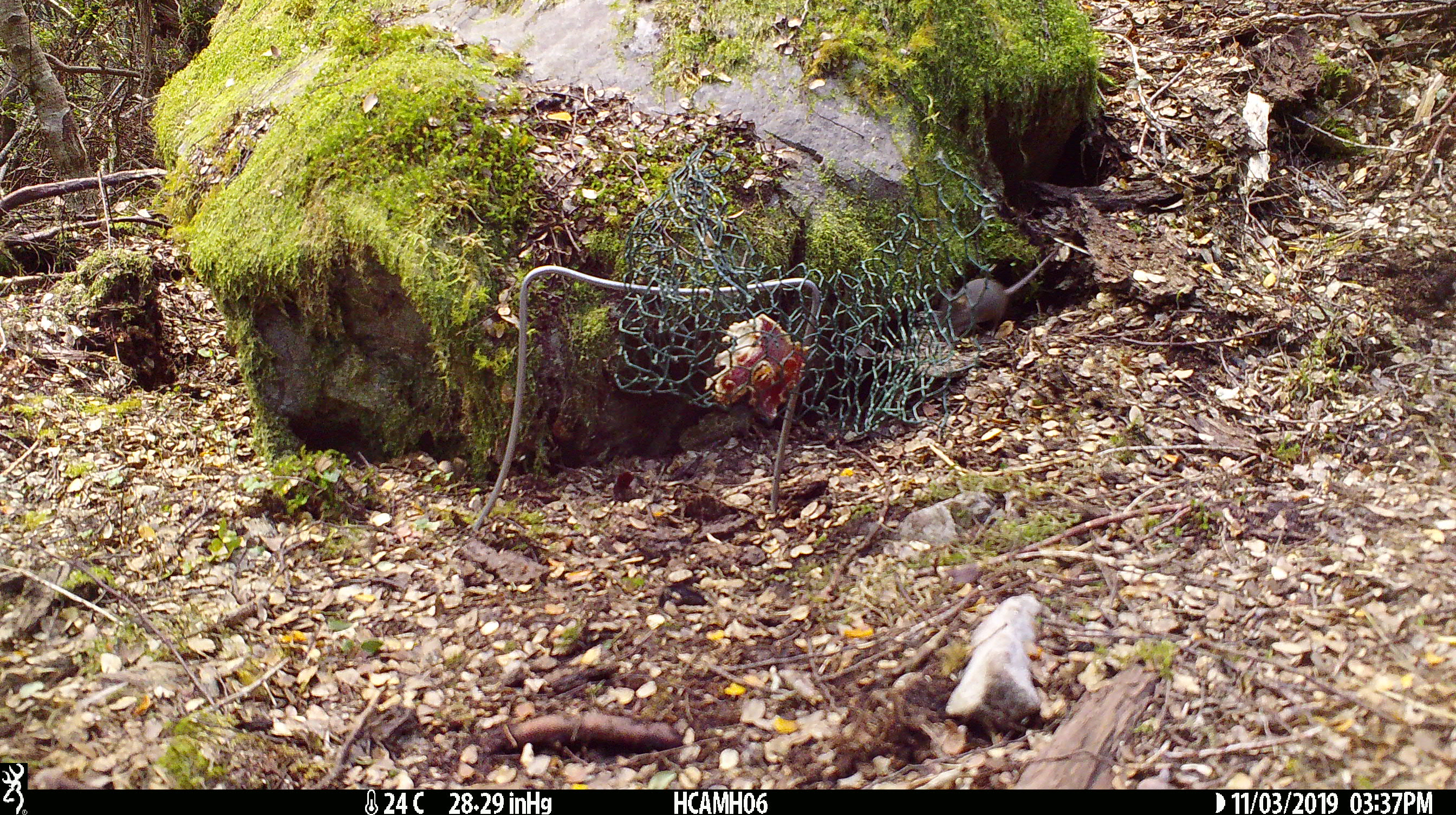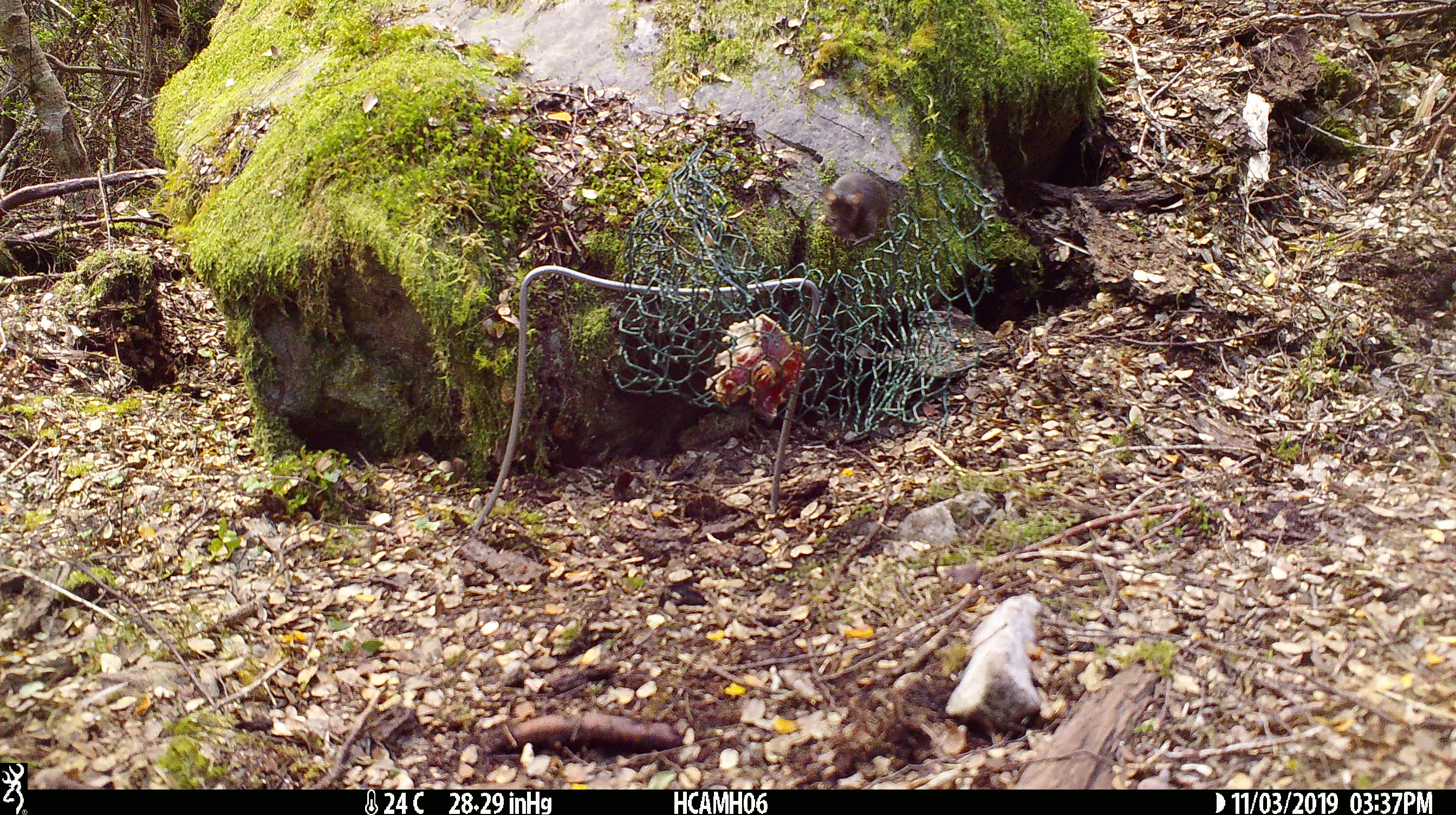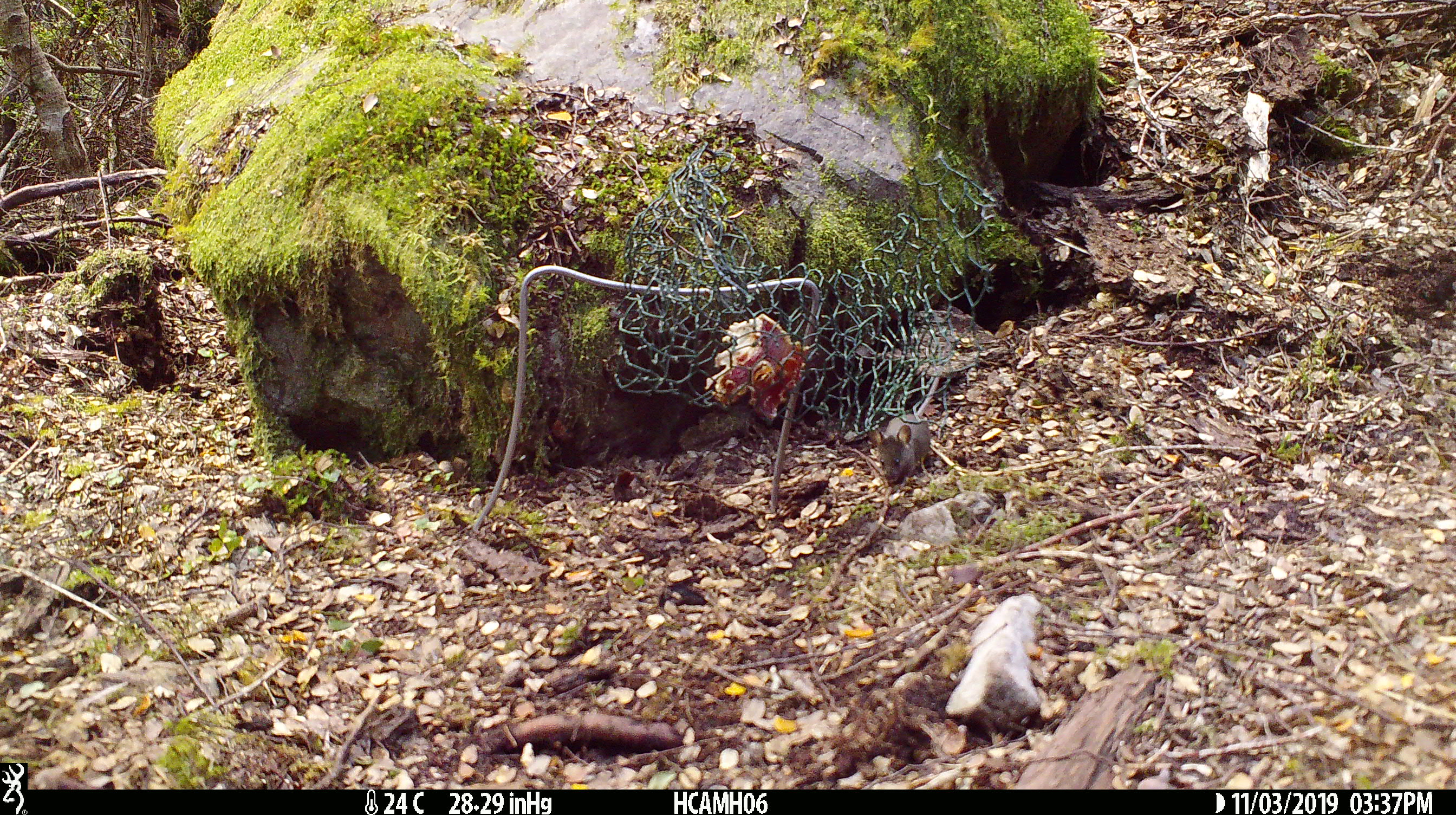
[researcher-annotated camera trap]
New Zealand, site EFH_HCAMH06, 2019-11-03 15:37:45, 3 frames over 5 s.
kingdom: Animalia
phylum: Chordata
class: Mammalia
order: Rodentia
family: Muridae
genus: Mus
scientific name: Mus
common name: mouse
Mouse (Mus).